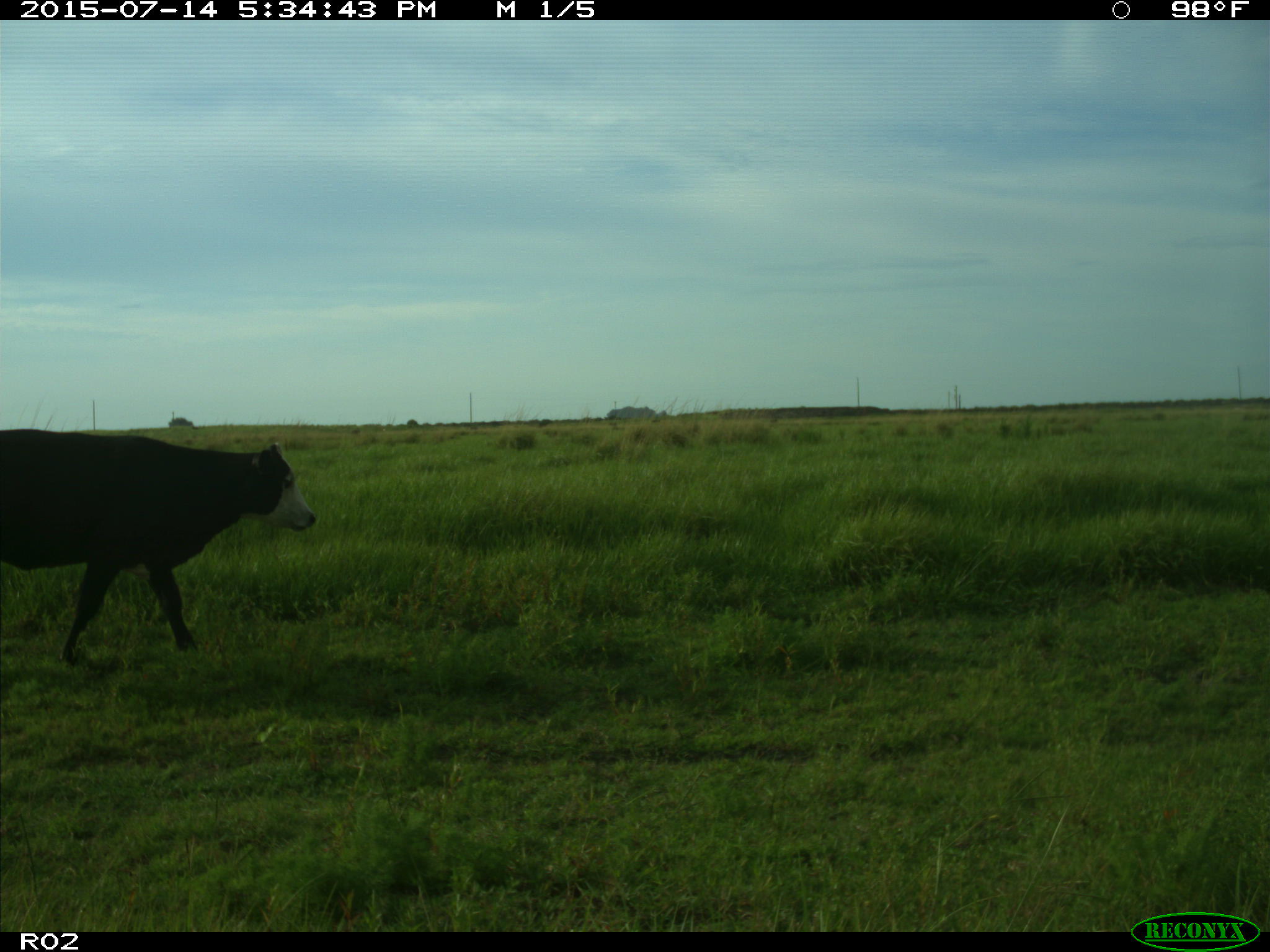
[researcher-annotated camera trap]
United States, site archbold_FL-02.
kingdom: Animalia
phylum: Chordata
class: Mammalia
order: Artiodactyla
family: Bovidae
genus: Bos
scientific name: Bos taurus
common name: domestic cow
Bos taurus (domestic cow).